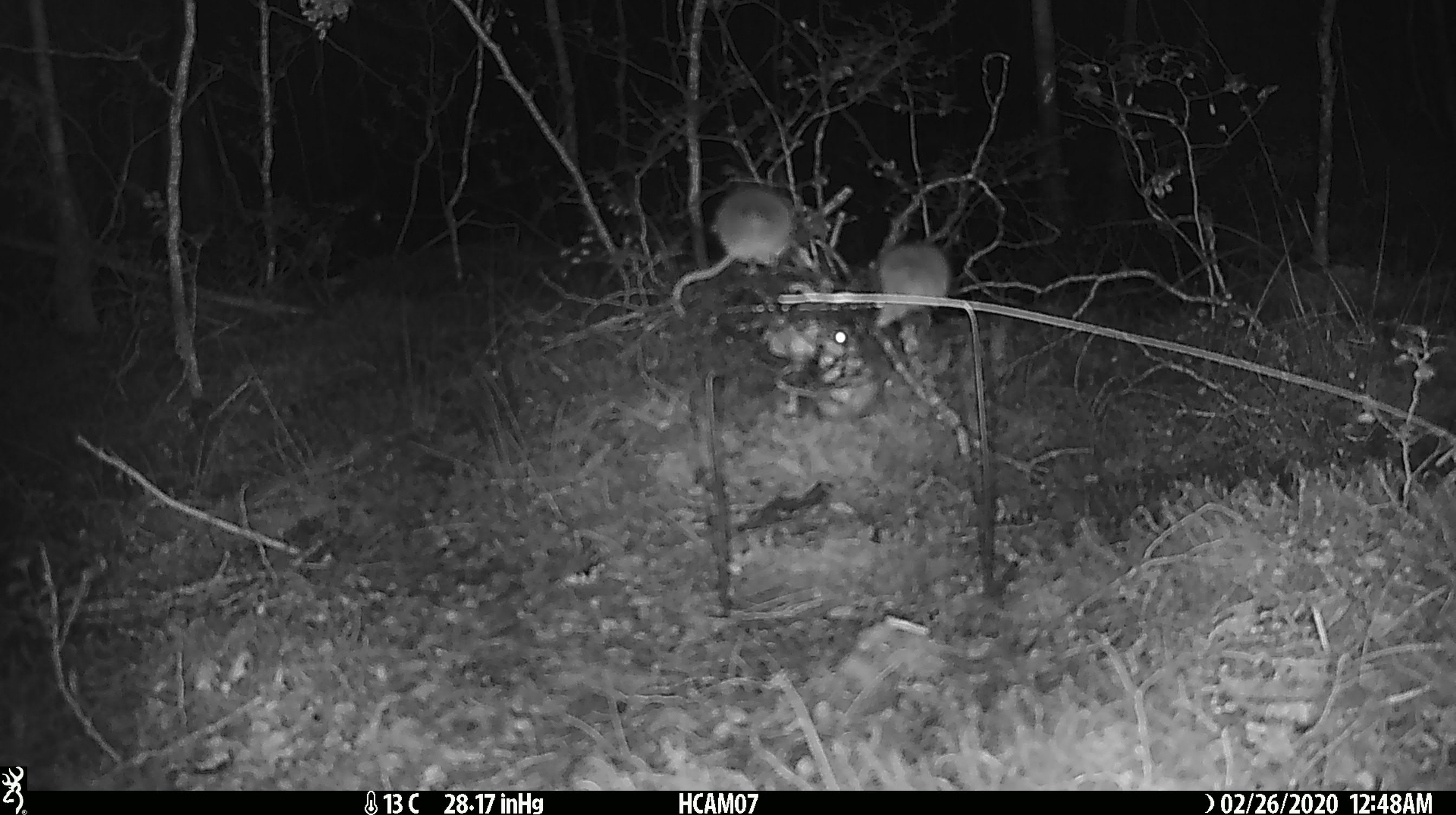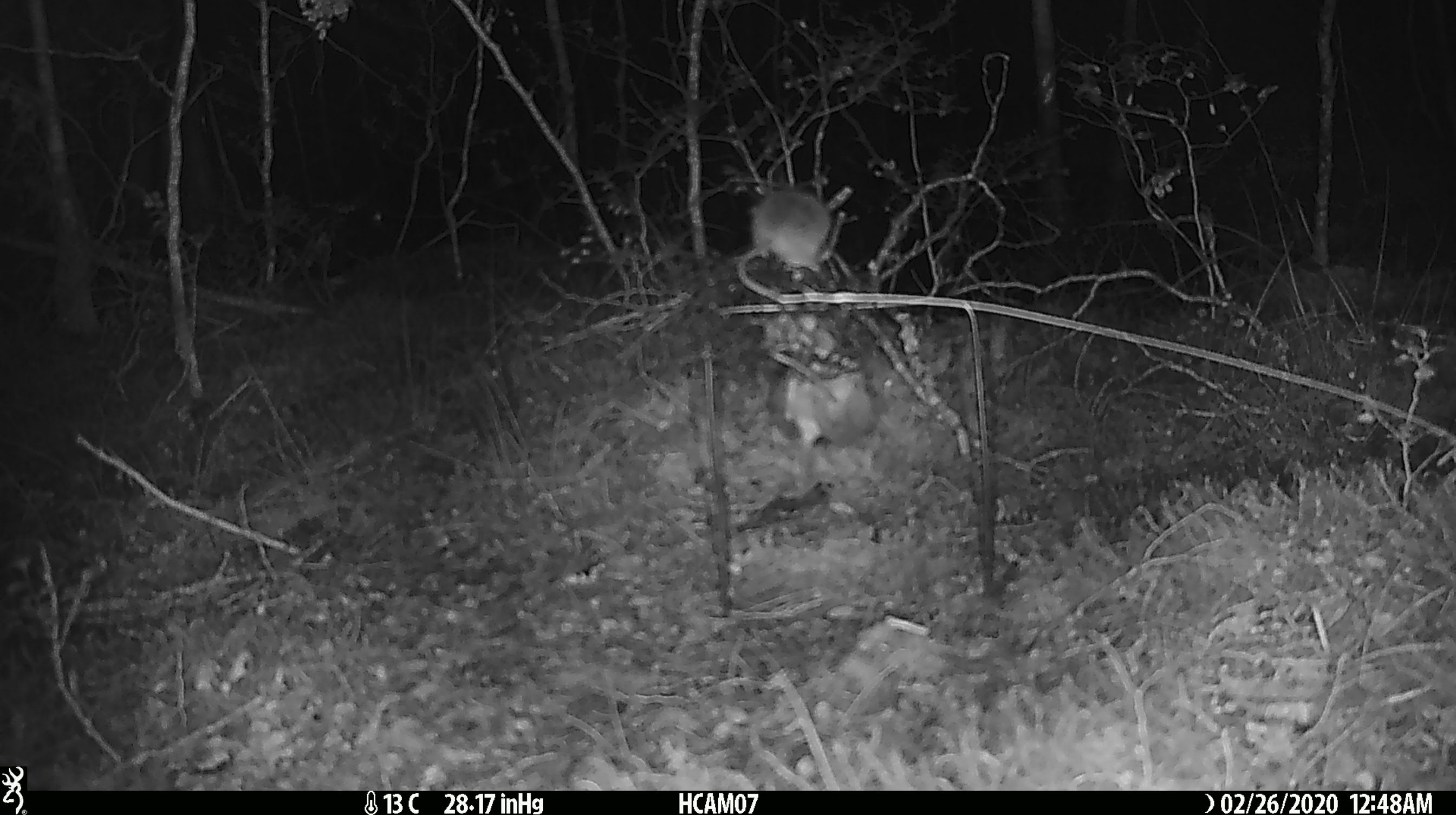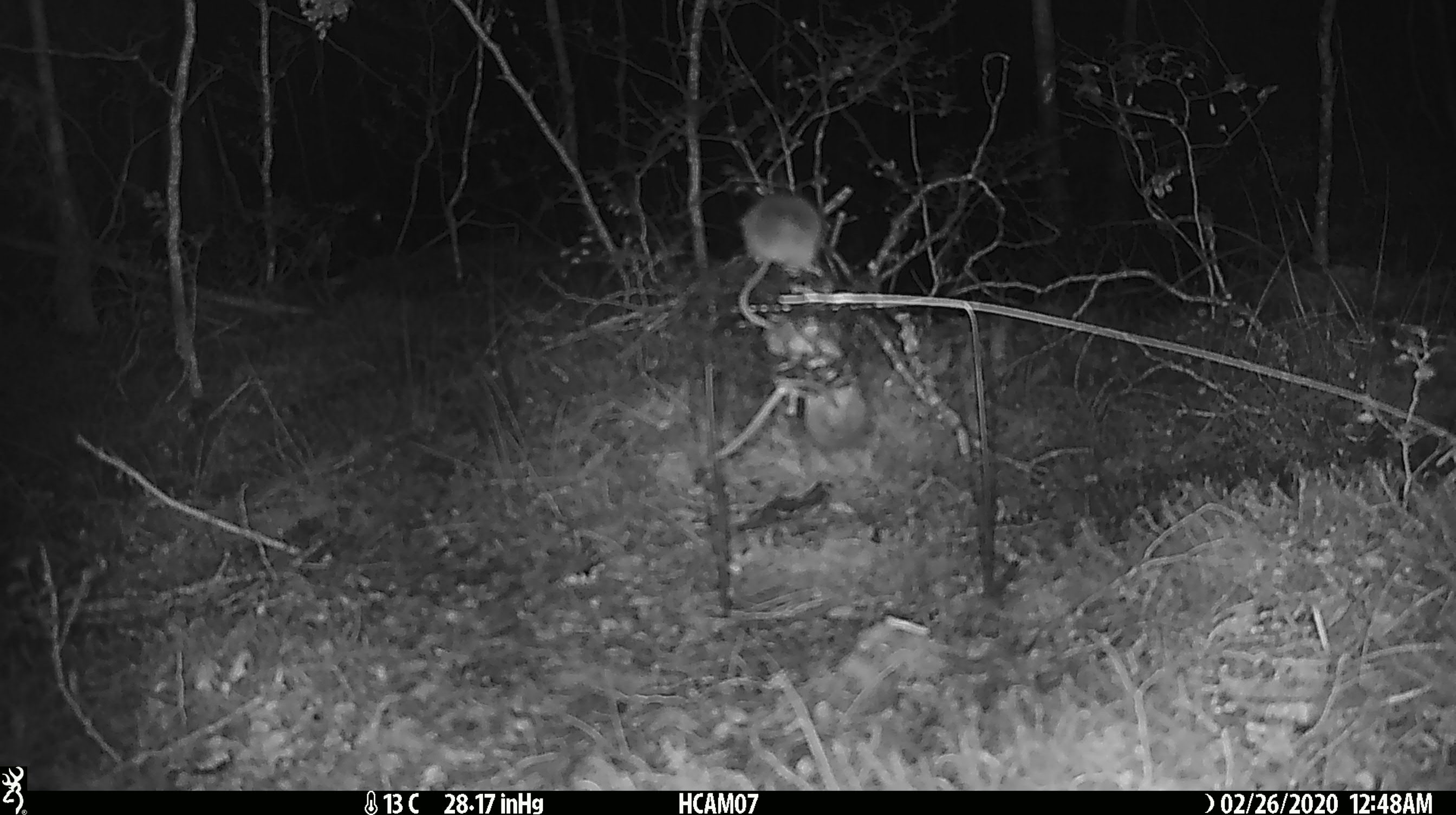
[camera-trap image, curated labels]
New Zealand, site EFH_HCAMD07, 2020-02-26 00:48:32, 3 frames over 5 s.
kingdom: Animalia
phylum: Chordata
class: Mammalia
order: Rodentia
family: Muridae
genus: Mus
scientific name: Mus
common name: mouse